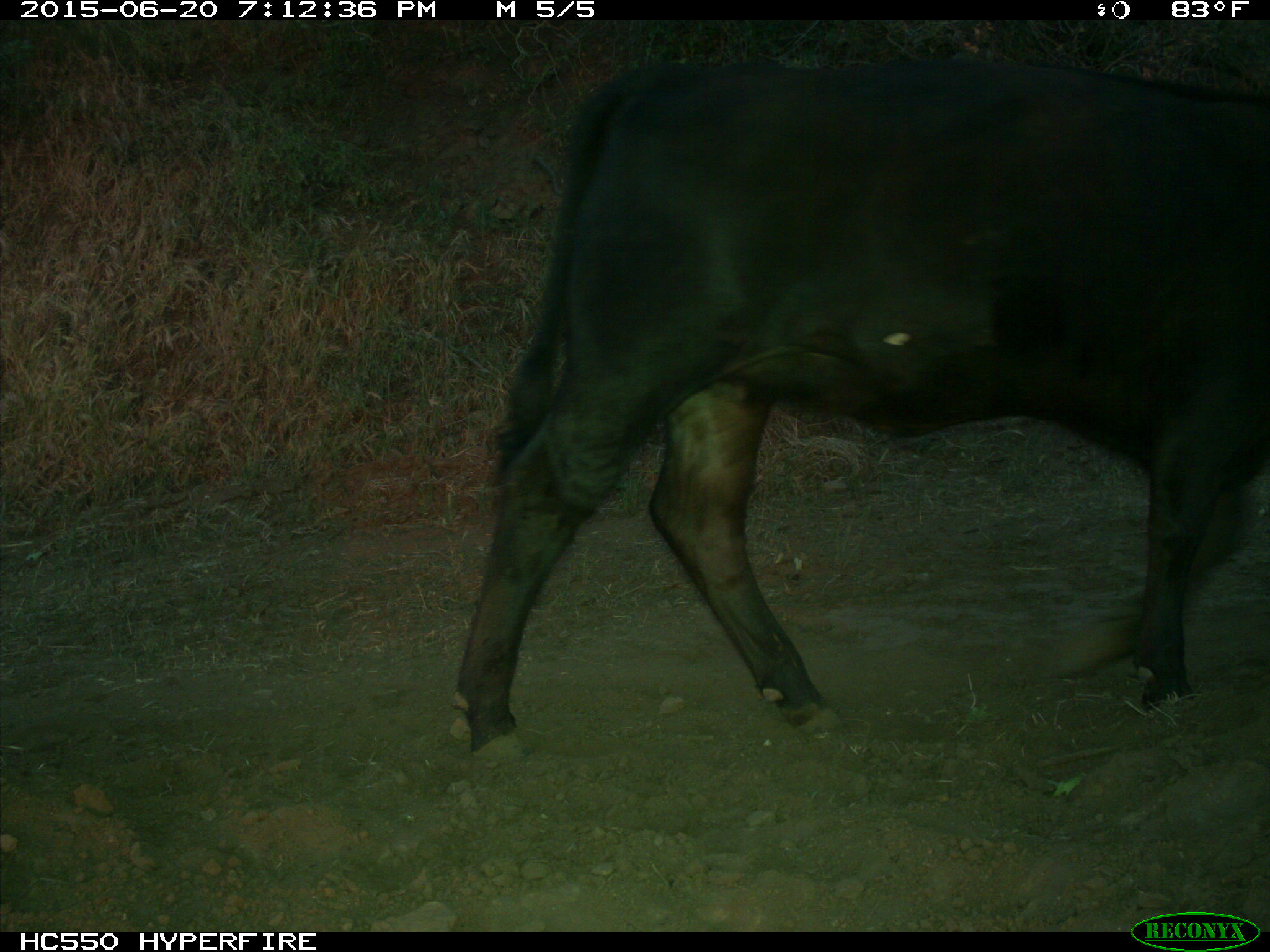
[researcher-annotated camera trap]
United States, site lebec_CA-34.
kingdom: Animalia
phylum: Chordata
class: Mammalia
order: Artiodactyla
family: Bovidae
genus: Bos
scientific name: Bos taurus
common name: domestic cow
Bos taurus (domestic cow).